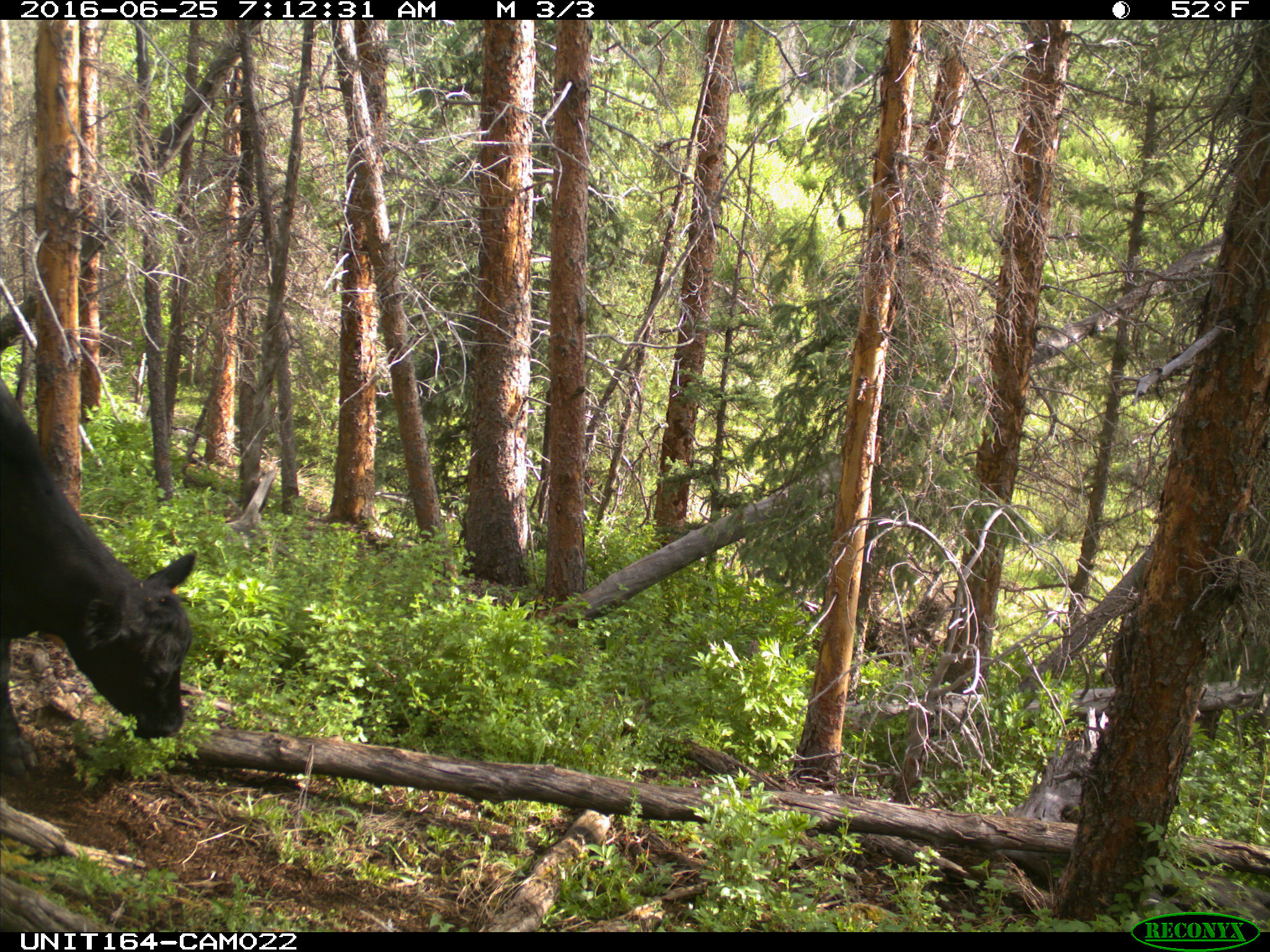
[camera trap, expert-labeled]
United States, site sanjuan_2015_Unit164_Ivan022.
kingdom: Animalia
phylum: Chordata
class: Mammalia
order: Artiodactyla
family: Bovidae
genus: Bos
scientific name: Bos taurus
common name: domestic cow